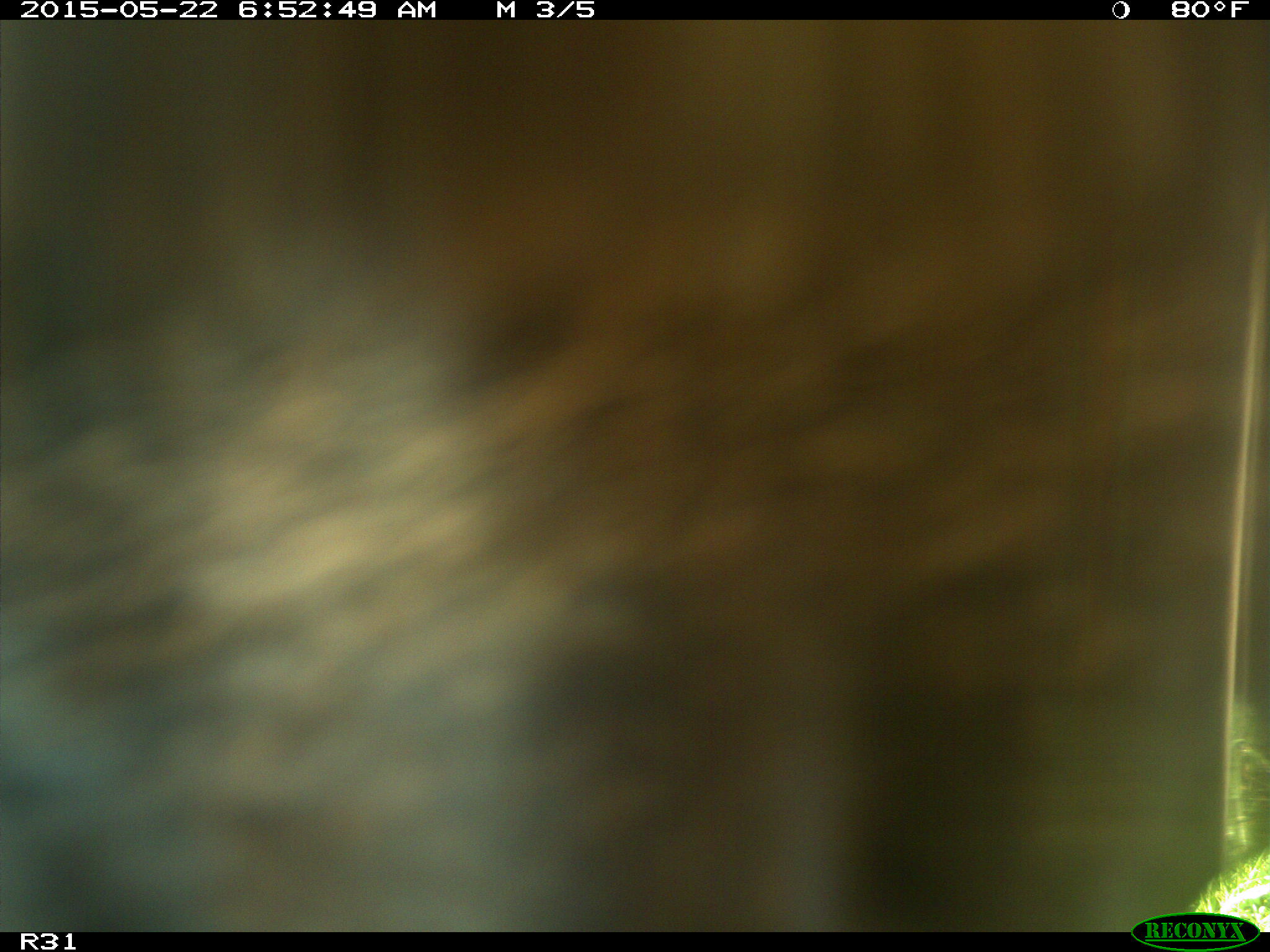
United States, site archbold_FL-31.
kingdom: Animalia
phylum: Chordata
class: Mammalia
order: Artiodactyla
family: Bovidae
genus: Bos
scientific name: Bos taurus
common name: domestic cow